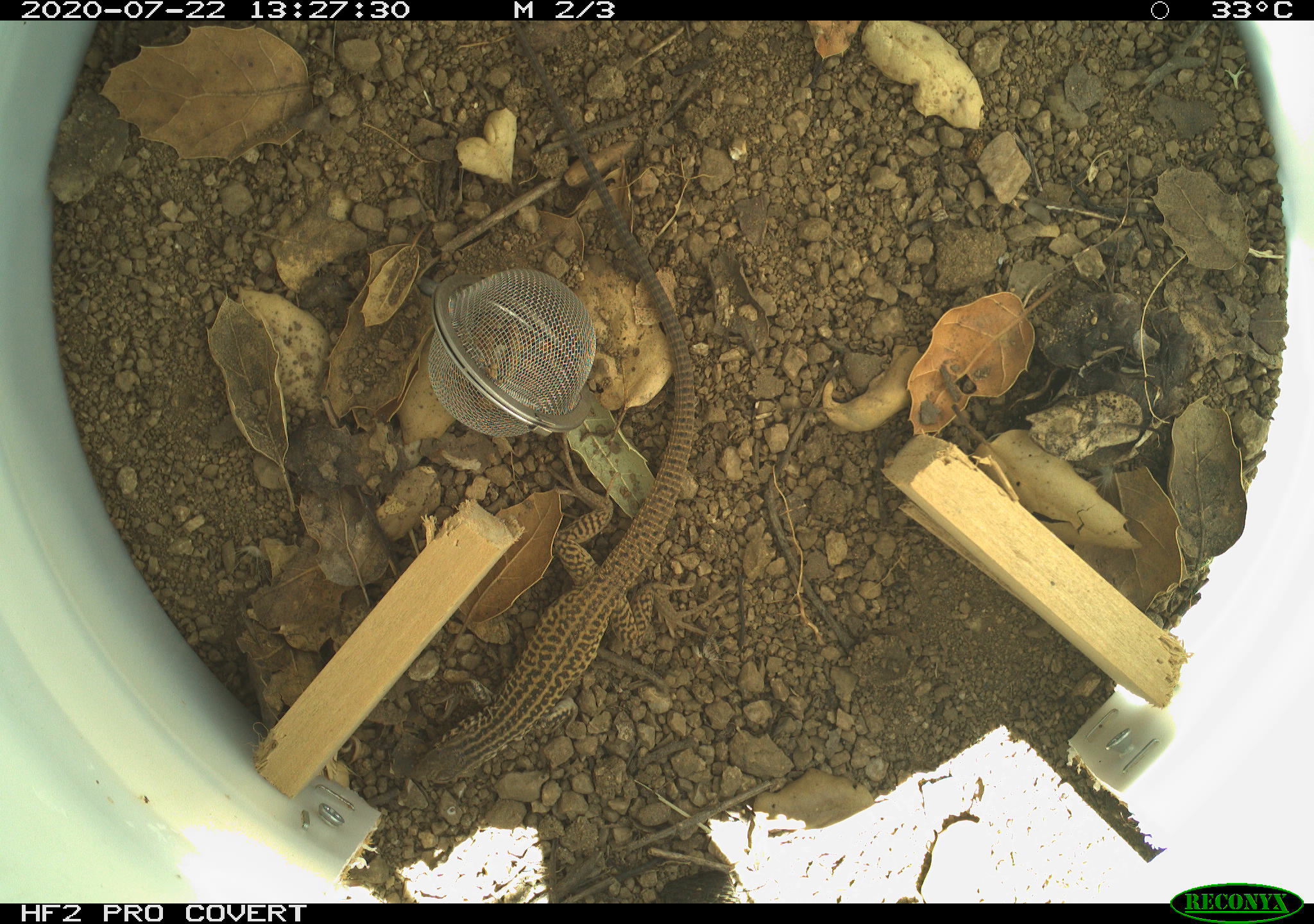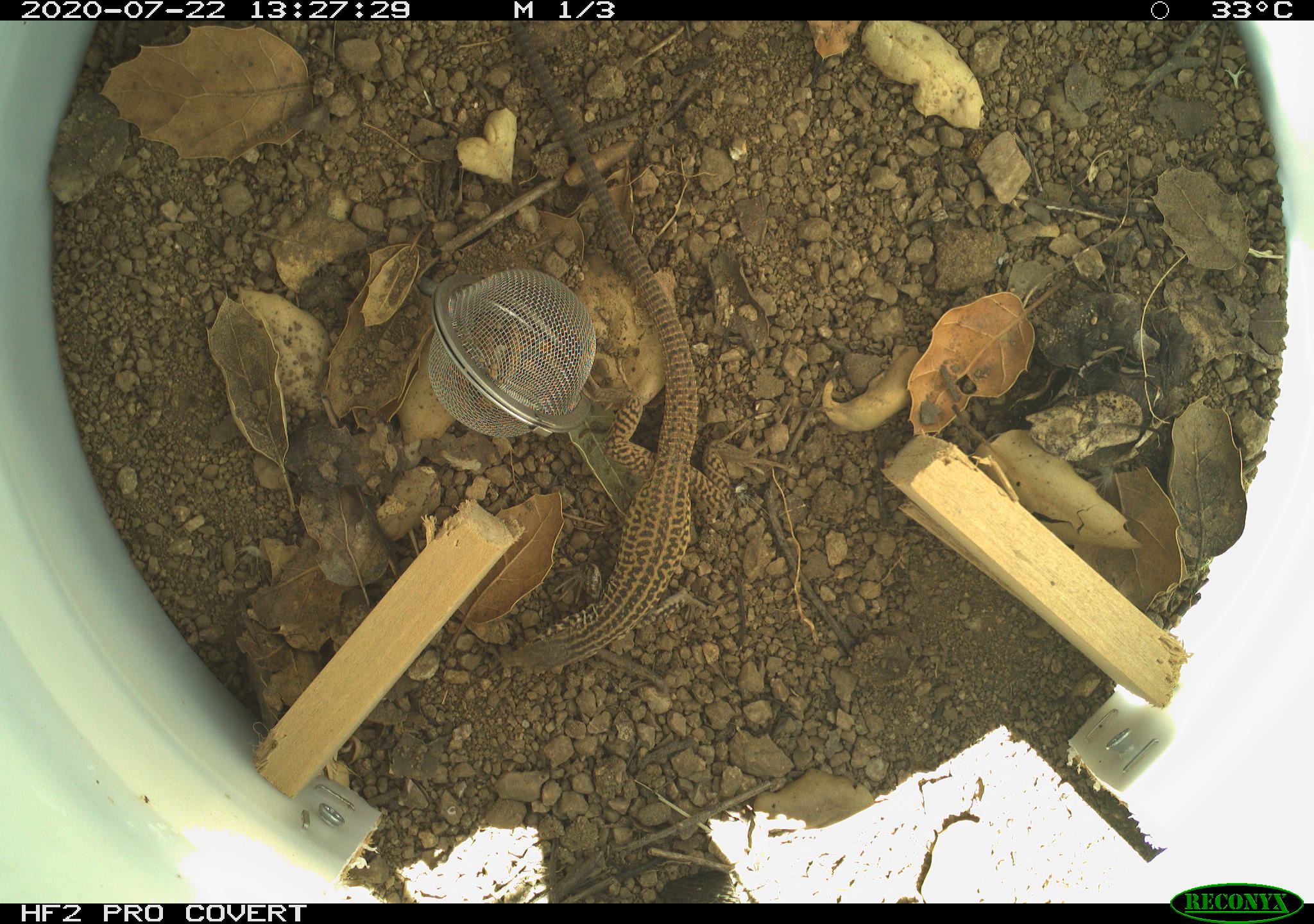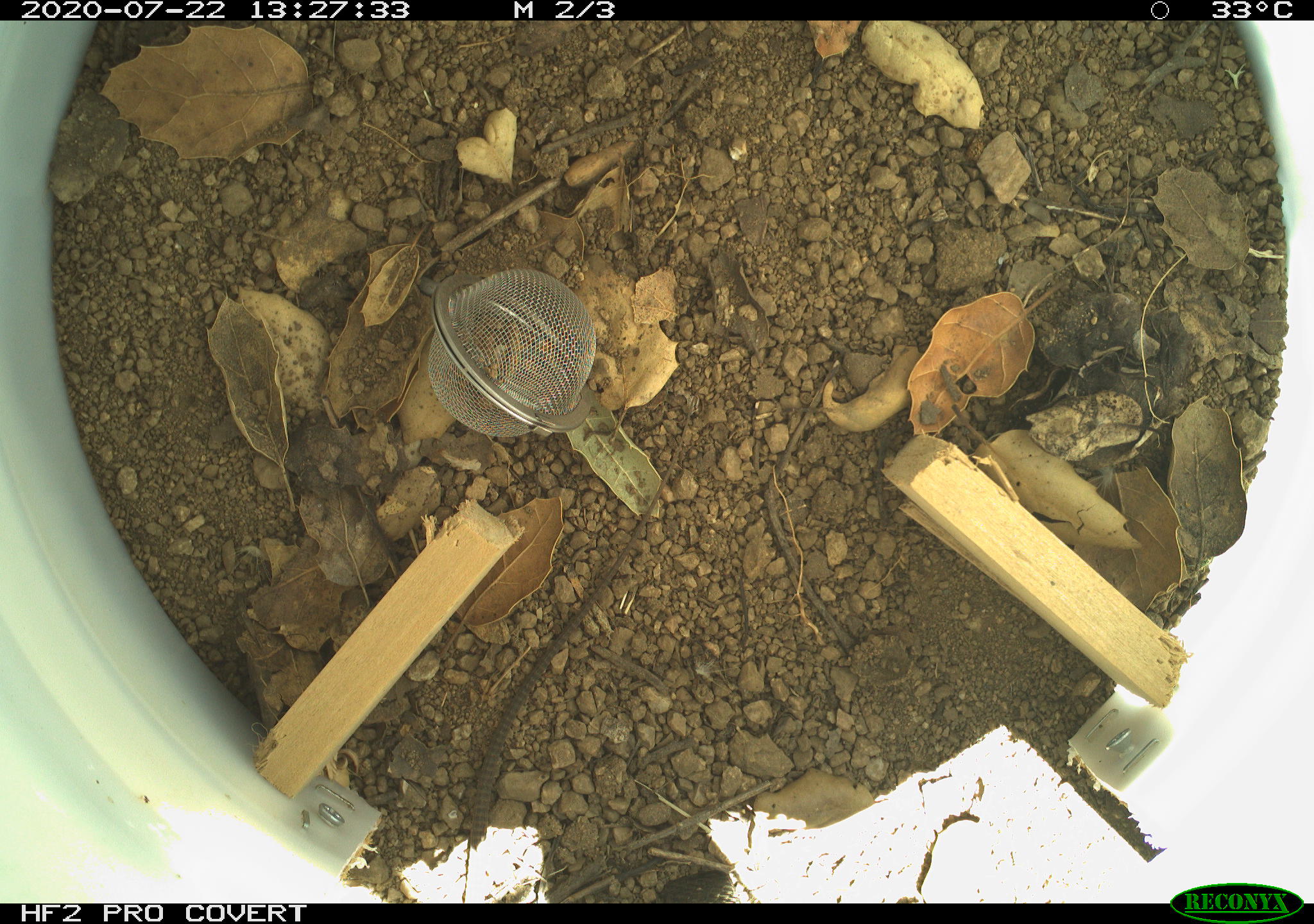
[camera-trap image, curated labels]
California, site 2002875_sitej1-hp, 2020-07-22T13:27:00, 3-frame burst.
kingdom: Animalia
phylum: Chordata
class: Reptilia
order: Squamata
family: Teiidae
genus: Aspidoscelis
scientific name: Aspidoscelis tigris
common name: western whiptail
Western whiptail (Aspidoscelis tigris).